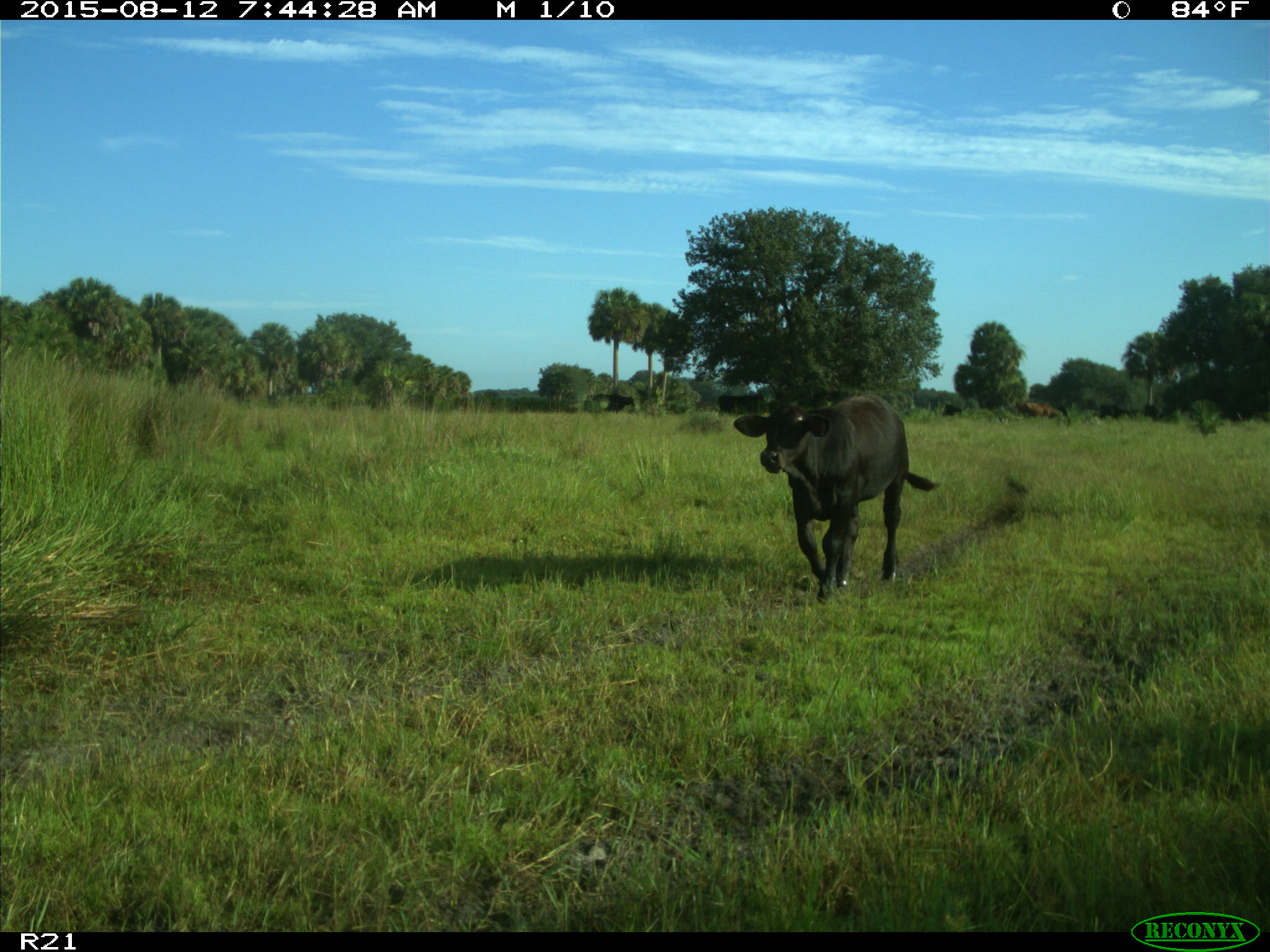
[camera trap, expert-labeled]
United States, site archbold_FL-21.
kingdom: Animalia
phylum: Chordata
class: Mammalia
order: Artiodactyla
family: Bovidae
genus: Bos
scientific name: Bos taurus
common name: domestic cow